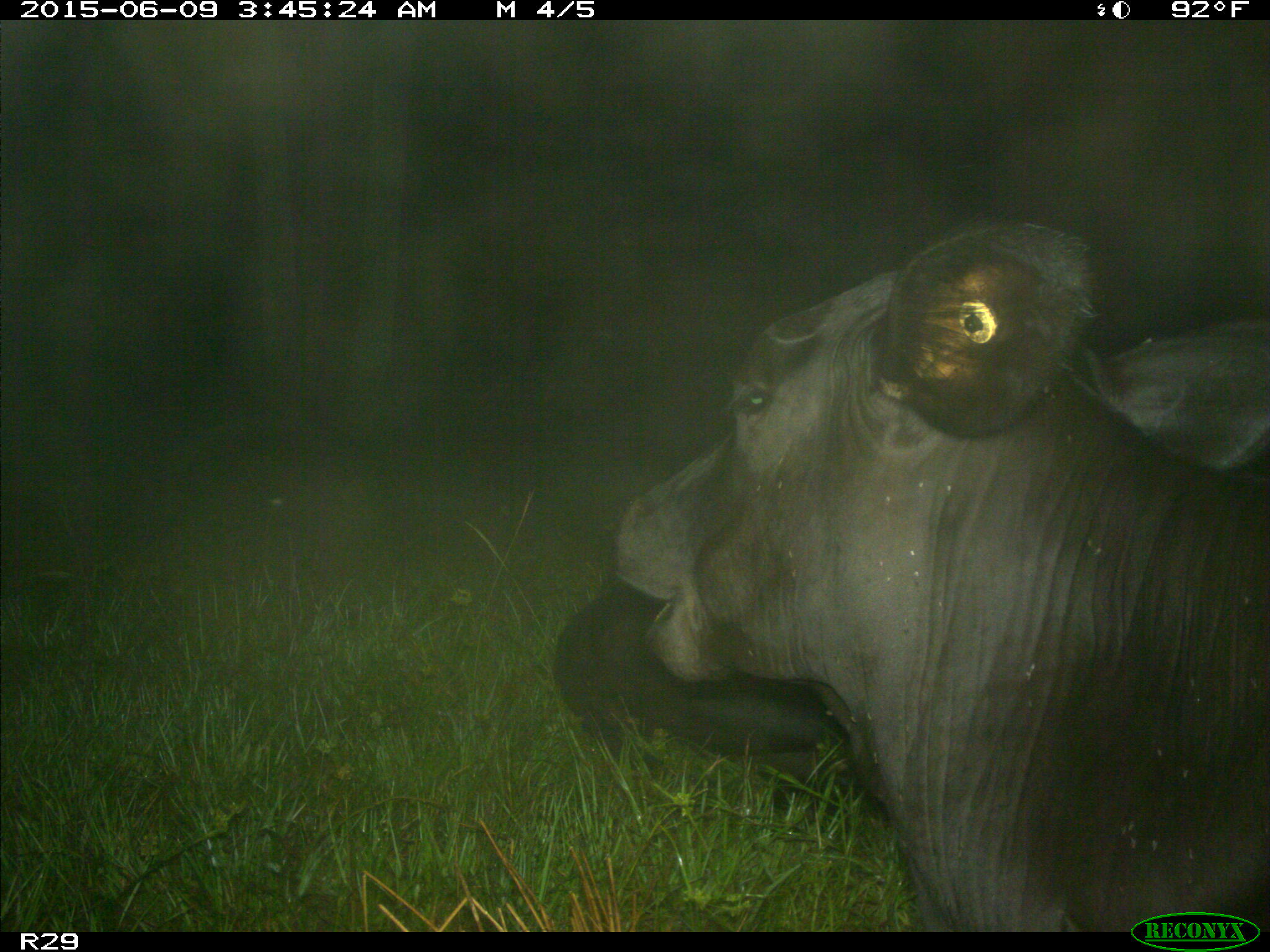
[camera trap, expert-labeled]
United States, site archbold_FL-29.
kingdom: Animalia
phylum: Chordata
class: Mammalia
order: Artiodactyla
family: Bovidae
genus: Bos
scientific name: Bos taurus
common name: domestic cow